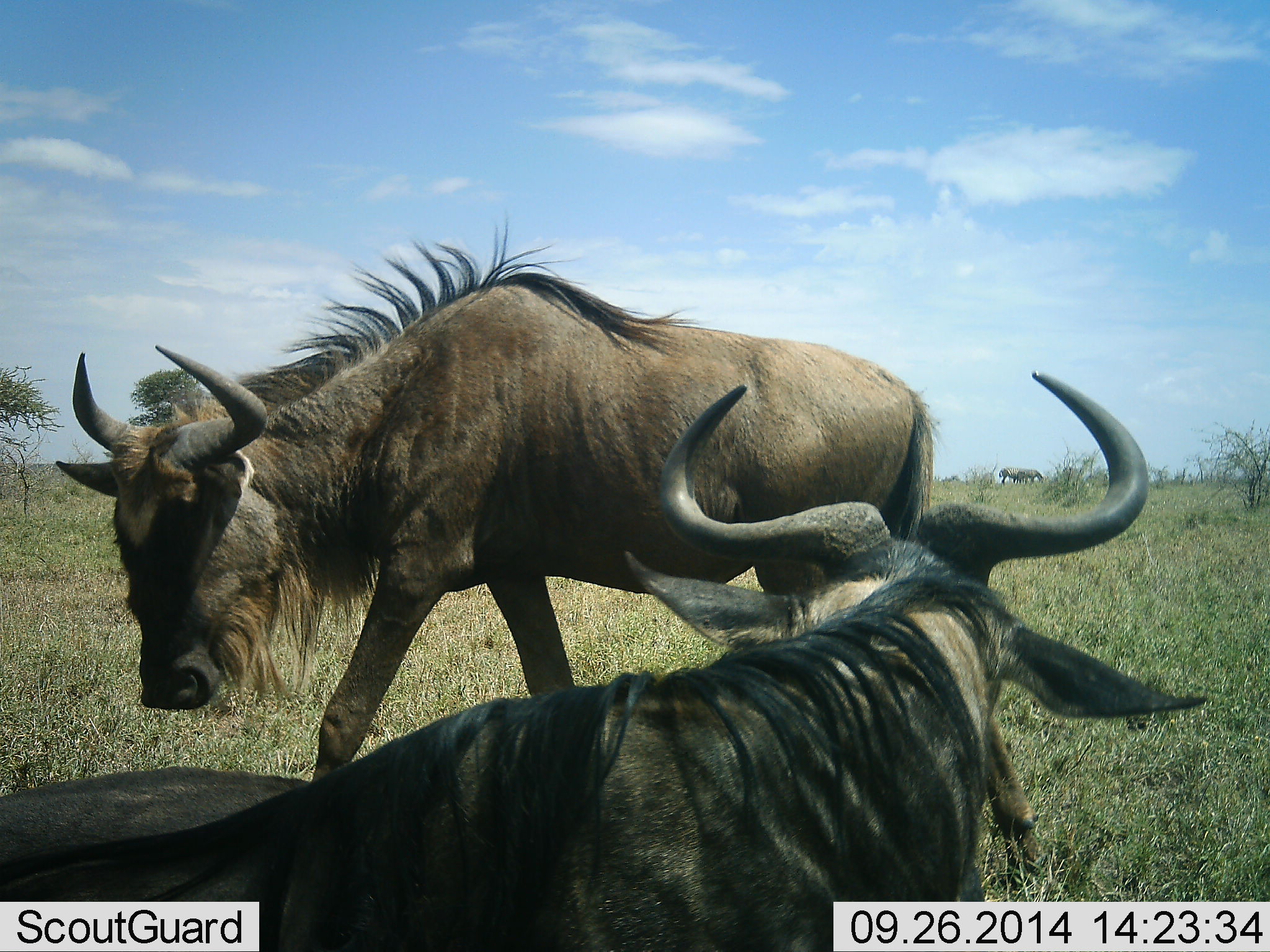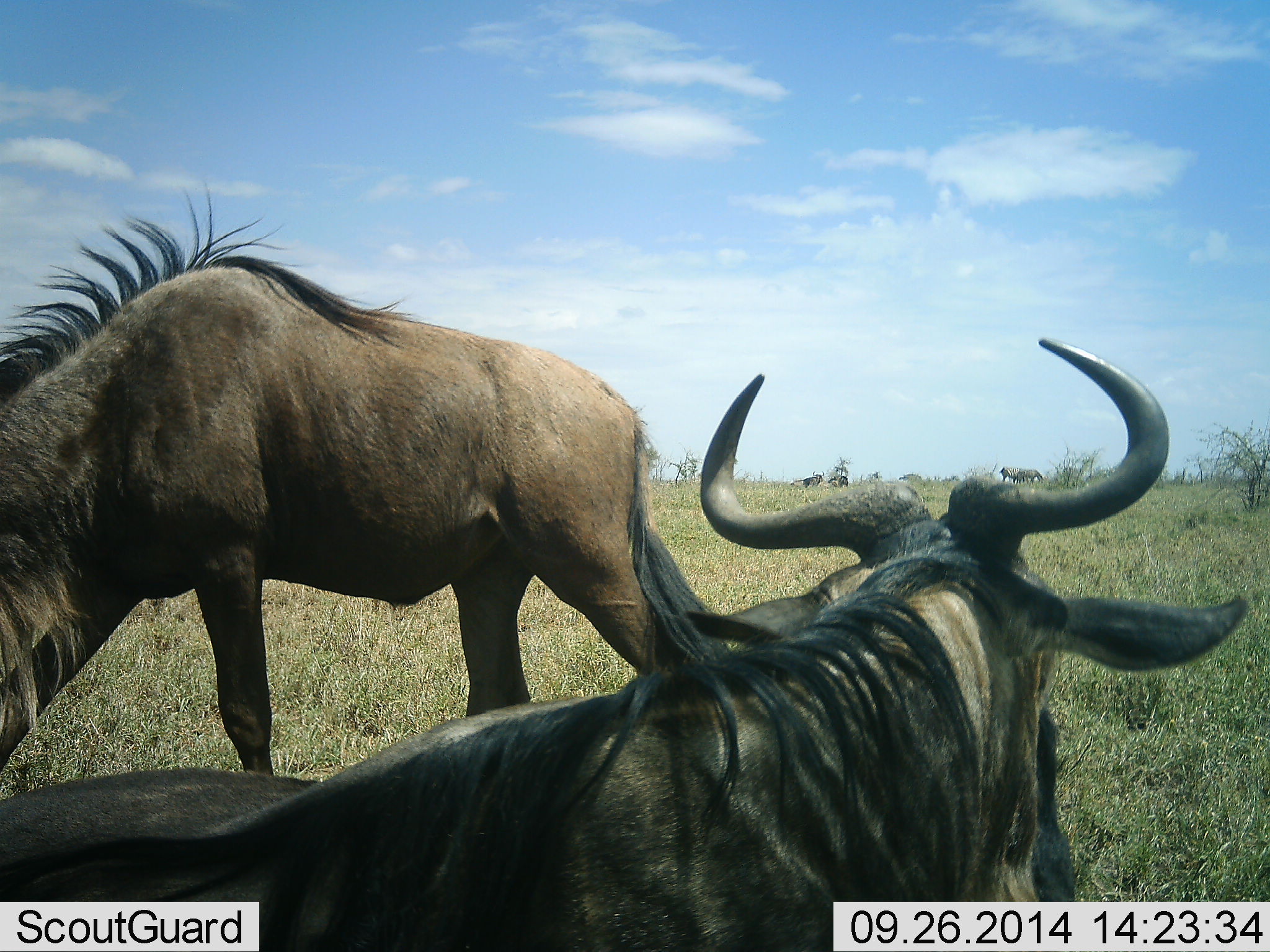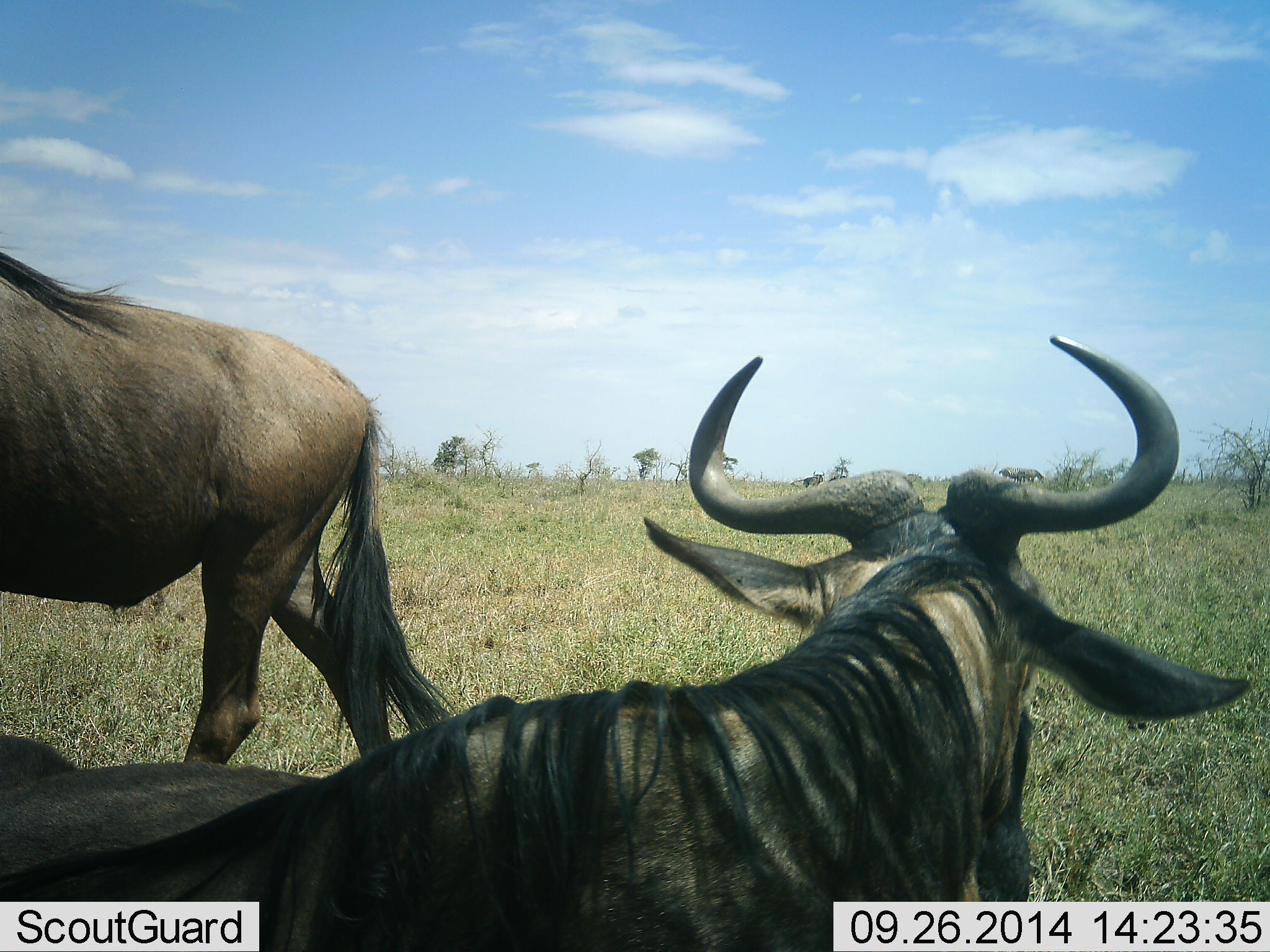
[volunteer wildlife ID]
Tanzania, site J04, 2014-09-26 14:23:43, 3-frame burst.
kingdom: Animalia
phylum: Chordata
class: Mammalia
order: Artiodactyla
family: Bovidae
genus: Connochaetes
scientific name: Connochaetes taurinus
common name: blue wildebeest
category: wildebeest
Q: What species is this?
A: Wildebeest (blue wildebeest) (Connochaetes taurinus).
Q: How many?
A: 3.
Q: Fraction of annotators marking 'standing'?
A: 30%.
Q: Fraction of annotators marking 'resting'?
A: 70%.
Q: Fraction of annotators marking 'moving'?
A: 60%.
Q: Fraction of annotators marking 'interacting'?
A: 0%.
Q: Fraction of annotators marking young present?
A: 0%.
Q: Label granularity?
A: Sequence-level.